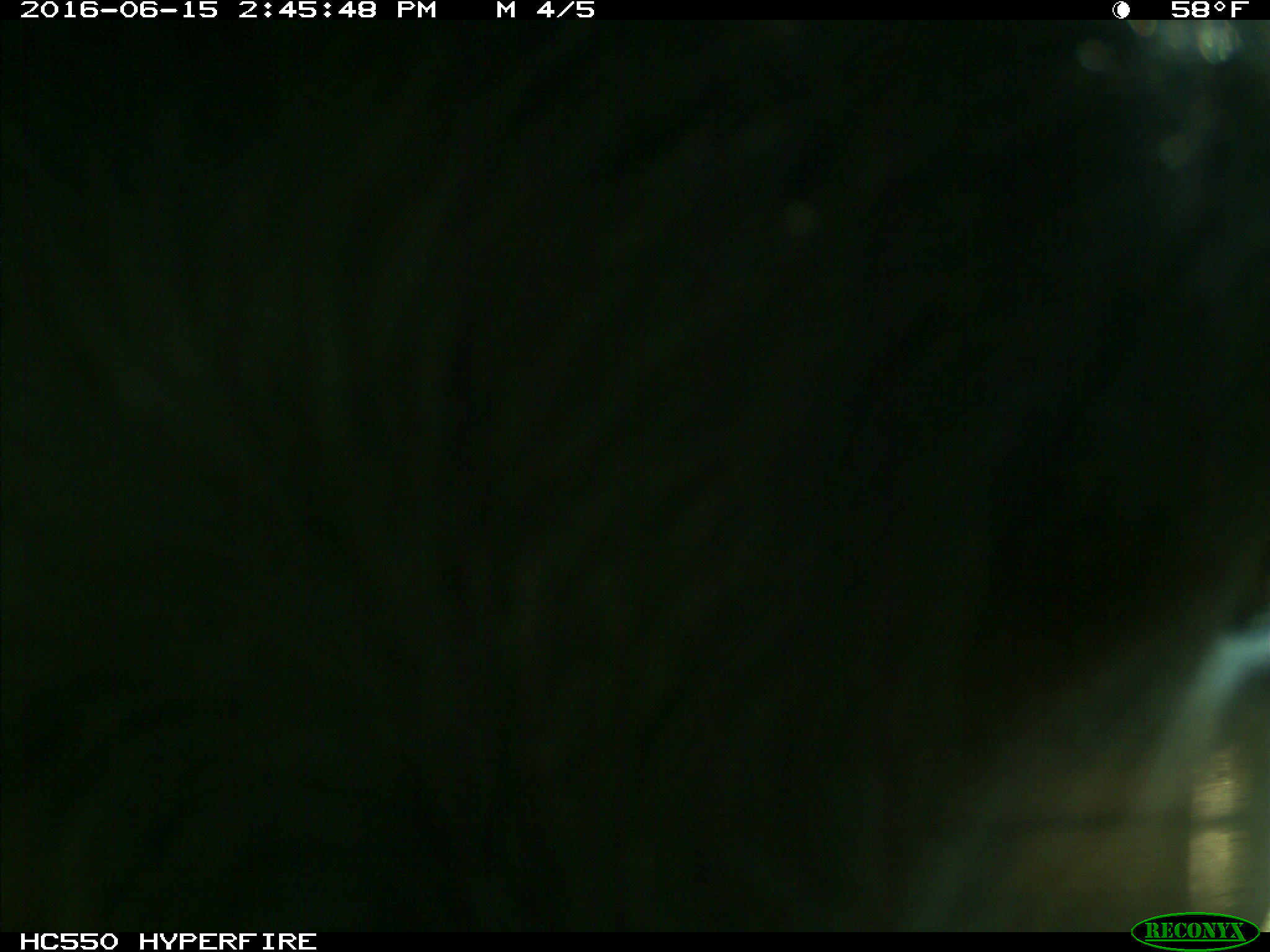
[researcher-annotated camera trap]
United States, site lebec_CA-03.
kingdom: Animalia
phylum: Chordata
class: Mammalia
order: Artiodactyla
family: Bovidae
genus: Bos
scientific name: Bos taurus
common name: domestic cow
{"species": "Bos taurus (domestic cow)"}